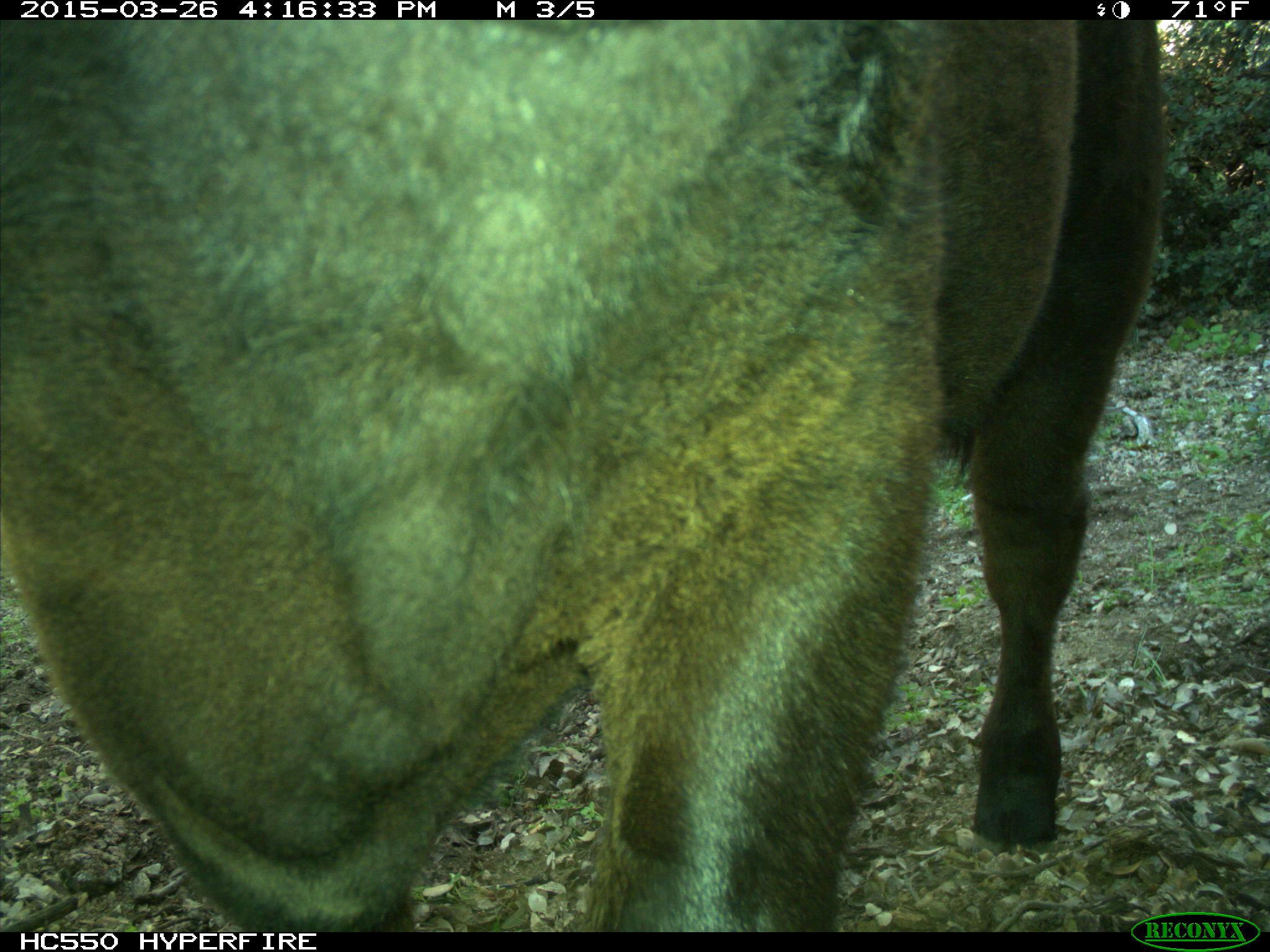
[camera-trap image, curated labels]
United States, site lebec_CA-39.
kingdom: Animalia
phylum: Chordata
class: Mammalia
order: Artiodactyla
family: Bovidae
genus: Bos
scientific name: Bos taurus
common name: domestic cow